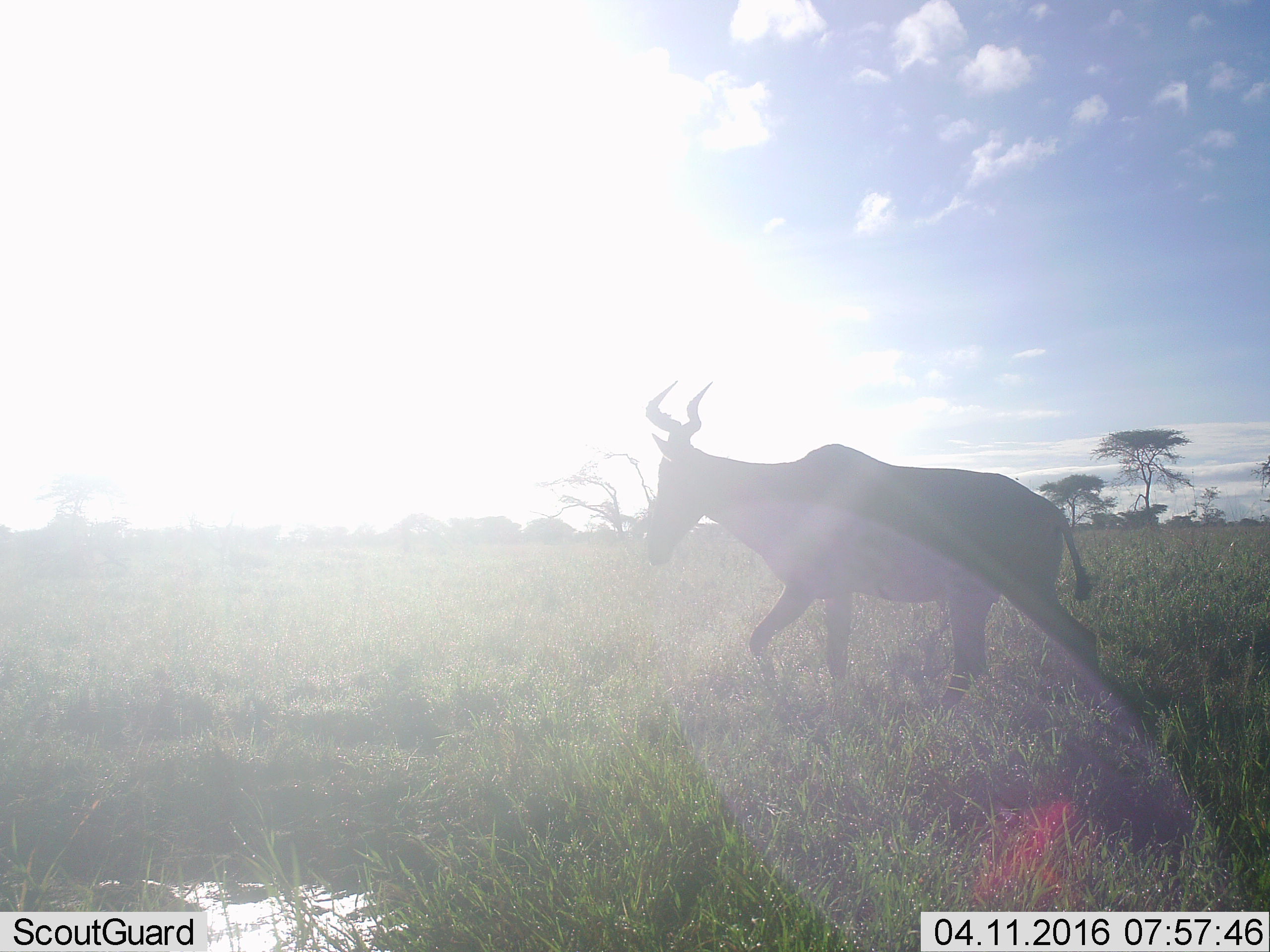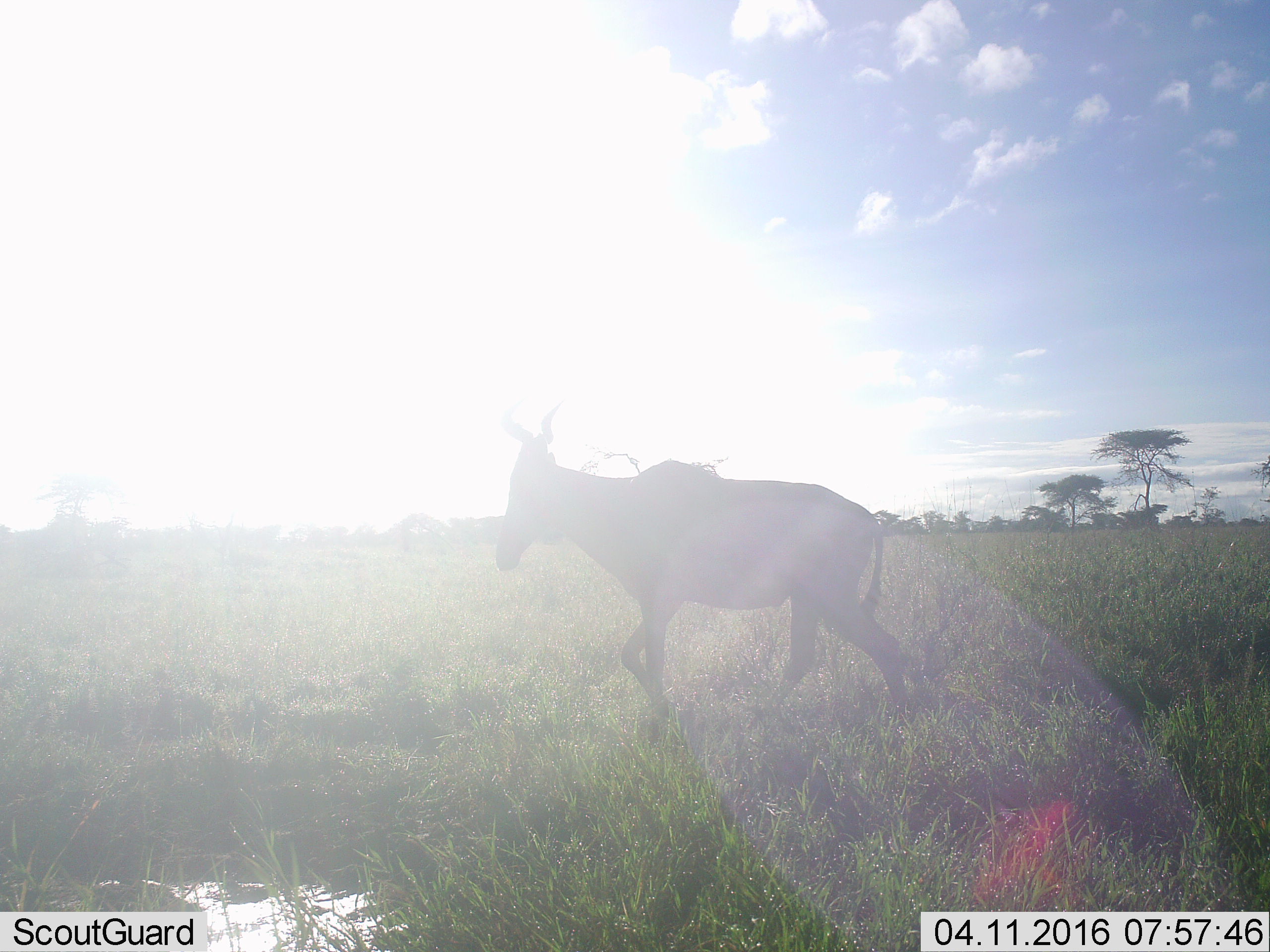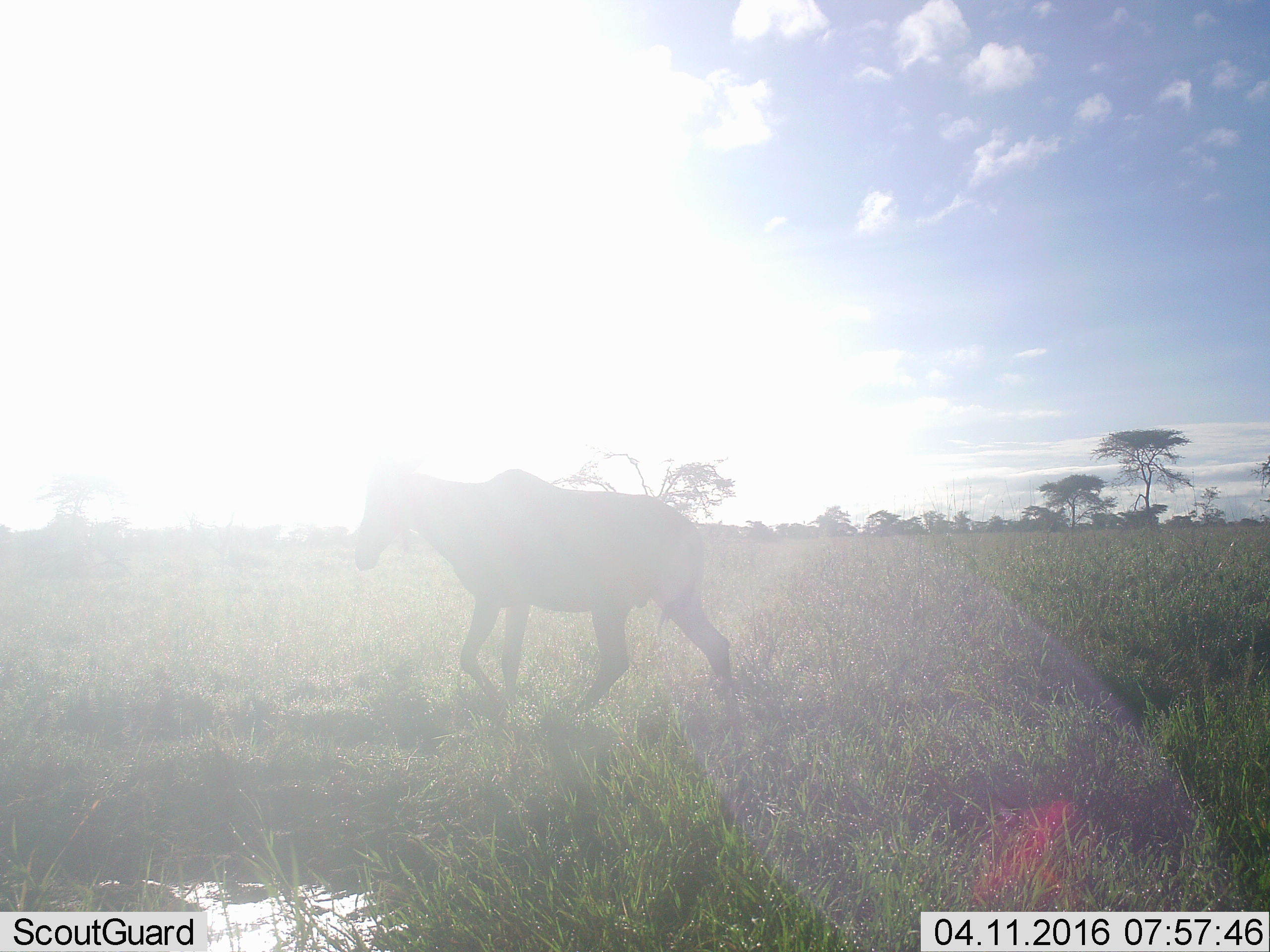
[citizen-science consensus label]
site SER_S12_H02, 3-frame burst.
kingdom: Animalia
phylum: Chordata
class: Mammalia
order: Artiodactyla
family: Bovidae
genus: Alcelaphus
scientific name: Alcelaphus buselaphus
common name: hartebeest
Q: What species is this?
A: Hartebeest (Alcelaphus buselaphus).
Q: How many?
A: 1.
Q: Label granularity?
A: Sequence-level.